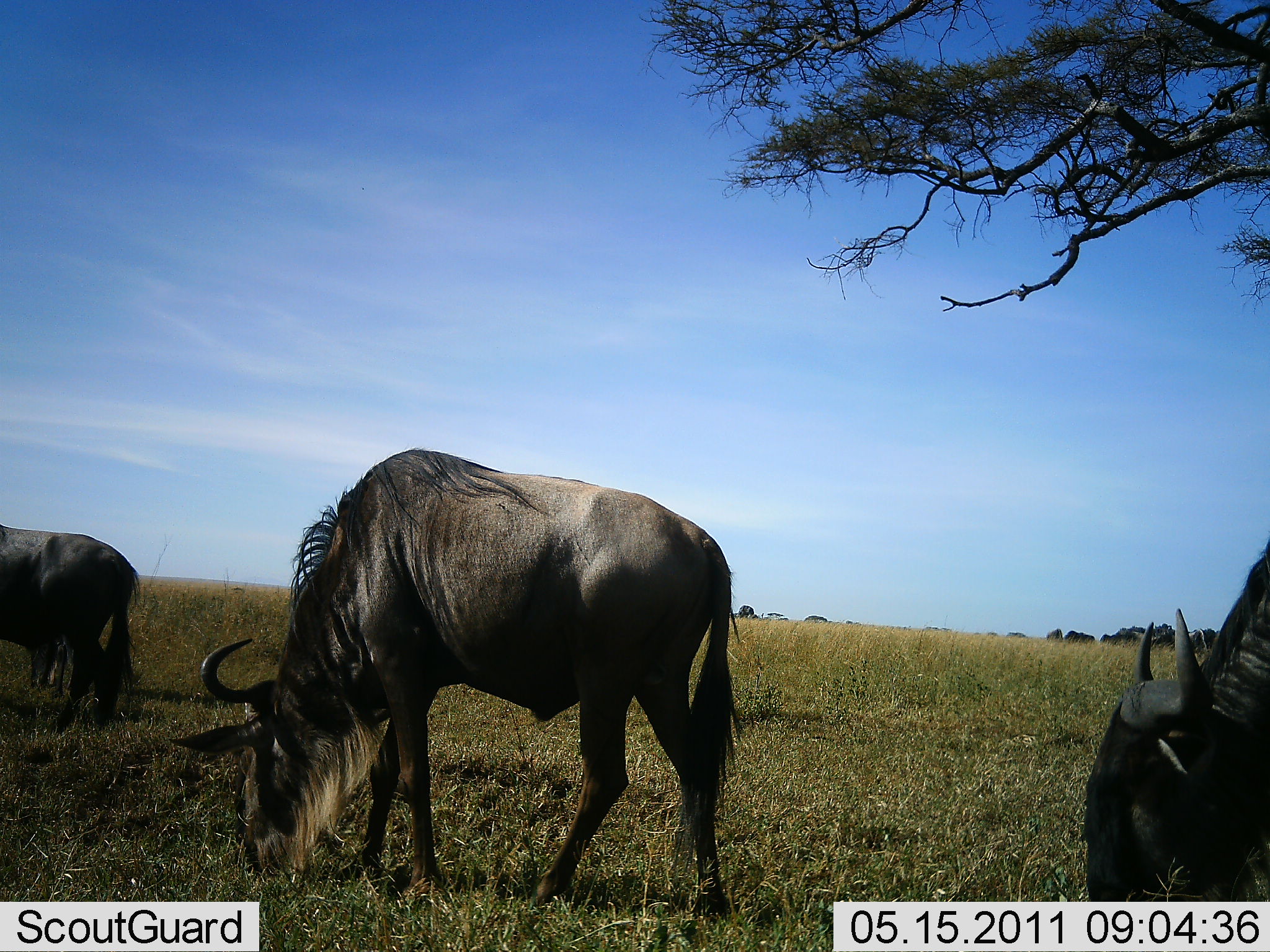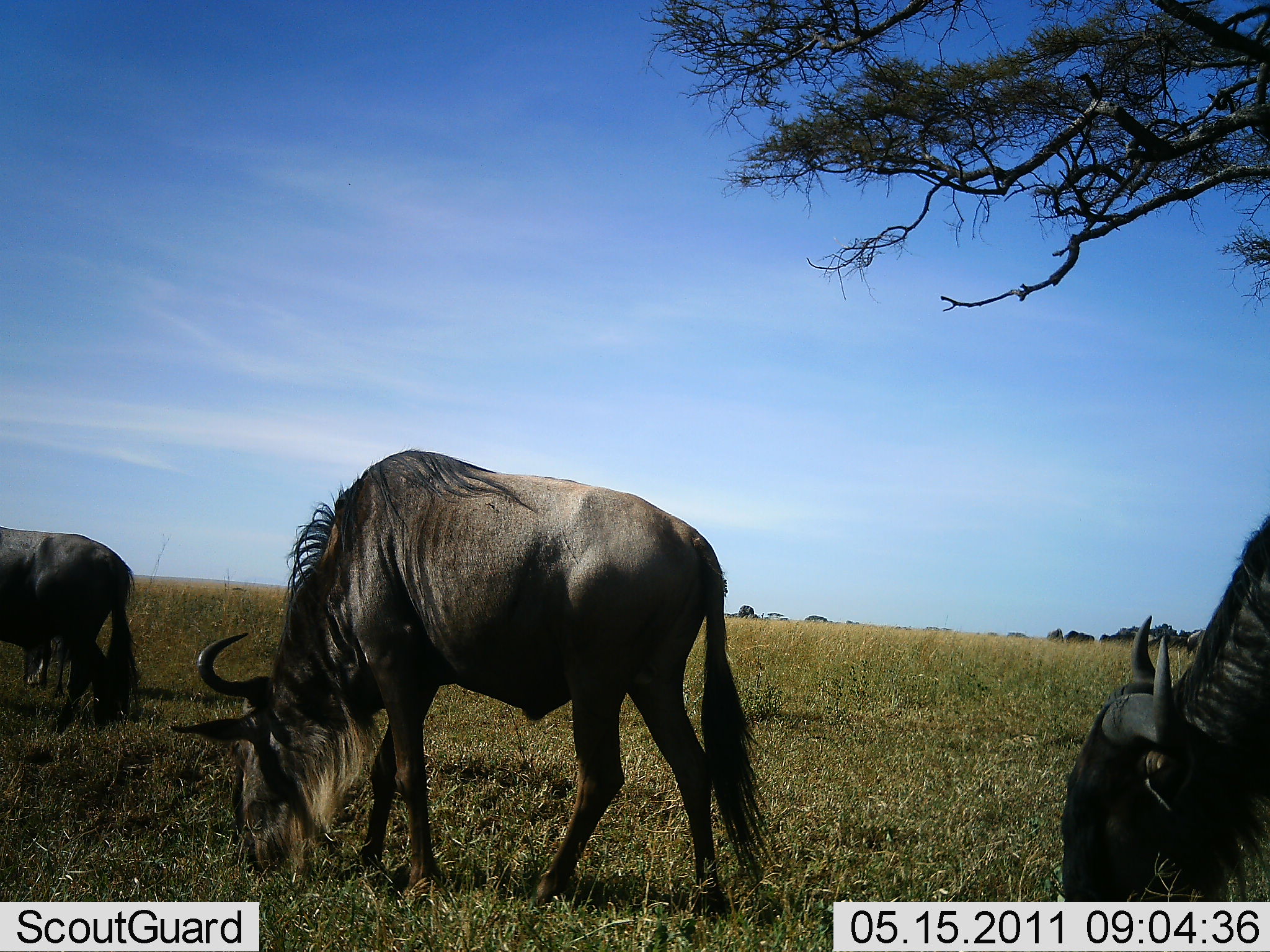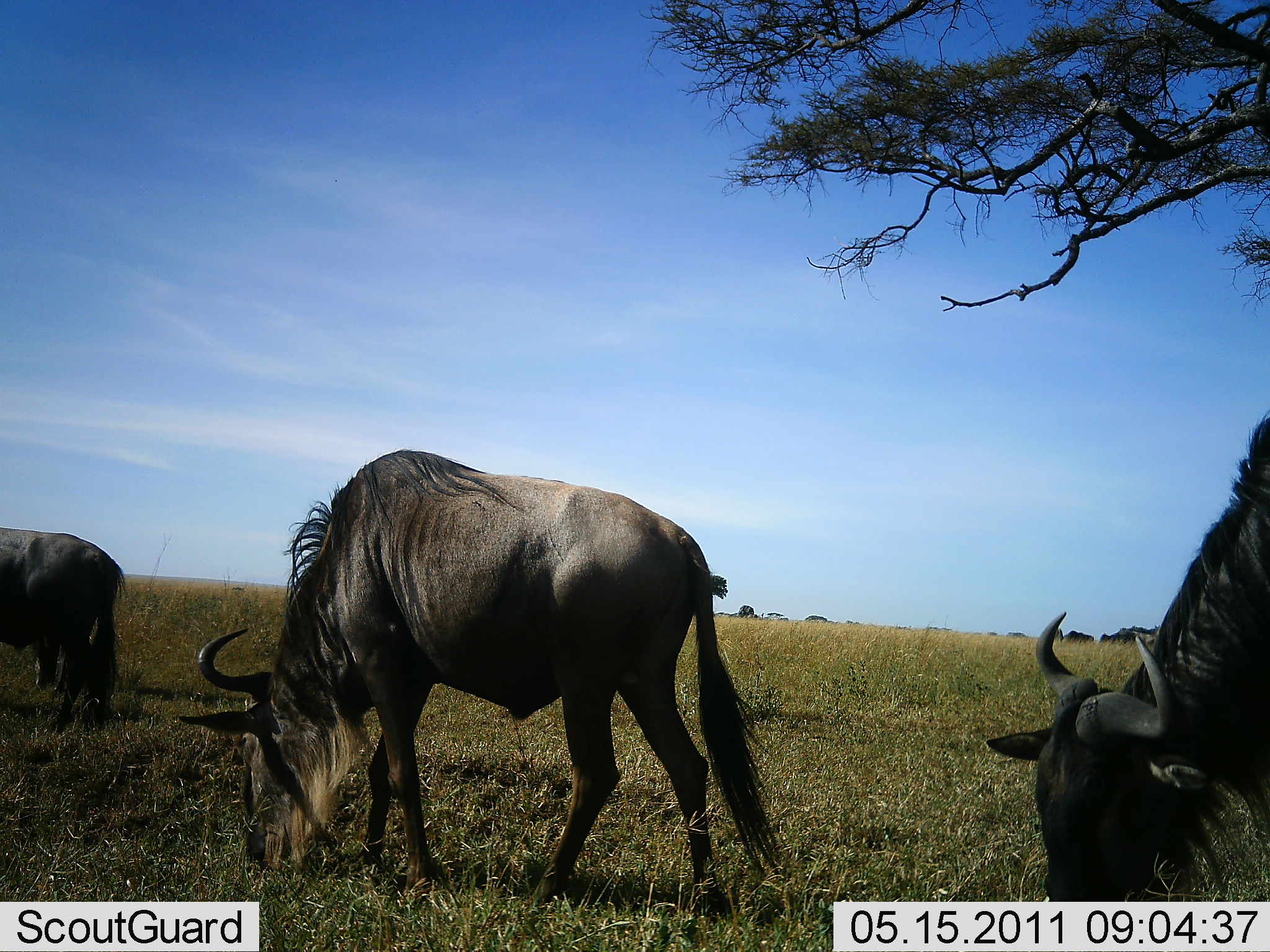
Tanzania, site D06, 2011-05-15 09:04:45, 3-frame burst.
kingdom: Animalia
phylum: Chordata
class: Mammalia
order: Artiodactyla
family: Bovidae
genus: Connochaetes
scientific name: Connochaetes taurinus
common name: blue wildebeest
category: wildebeest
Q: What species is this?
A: Wildebeest (blue wildebeest) (Connochaetes taurinus).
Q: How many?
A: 3.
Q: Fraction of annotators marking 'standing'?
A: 8%.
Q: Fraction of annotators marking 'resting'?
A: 0%.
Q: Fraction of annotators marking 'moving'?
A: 0%.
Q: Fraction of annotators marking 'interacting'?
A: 0%.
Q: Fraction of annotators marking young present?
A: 0%.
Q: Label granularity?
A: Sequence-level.